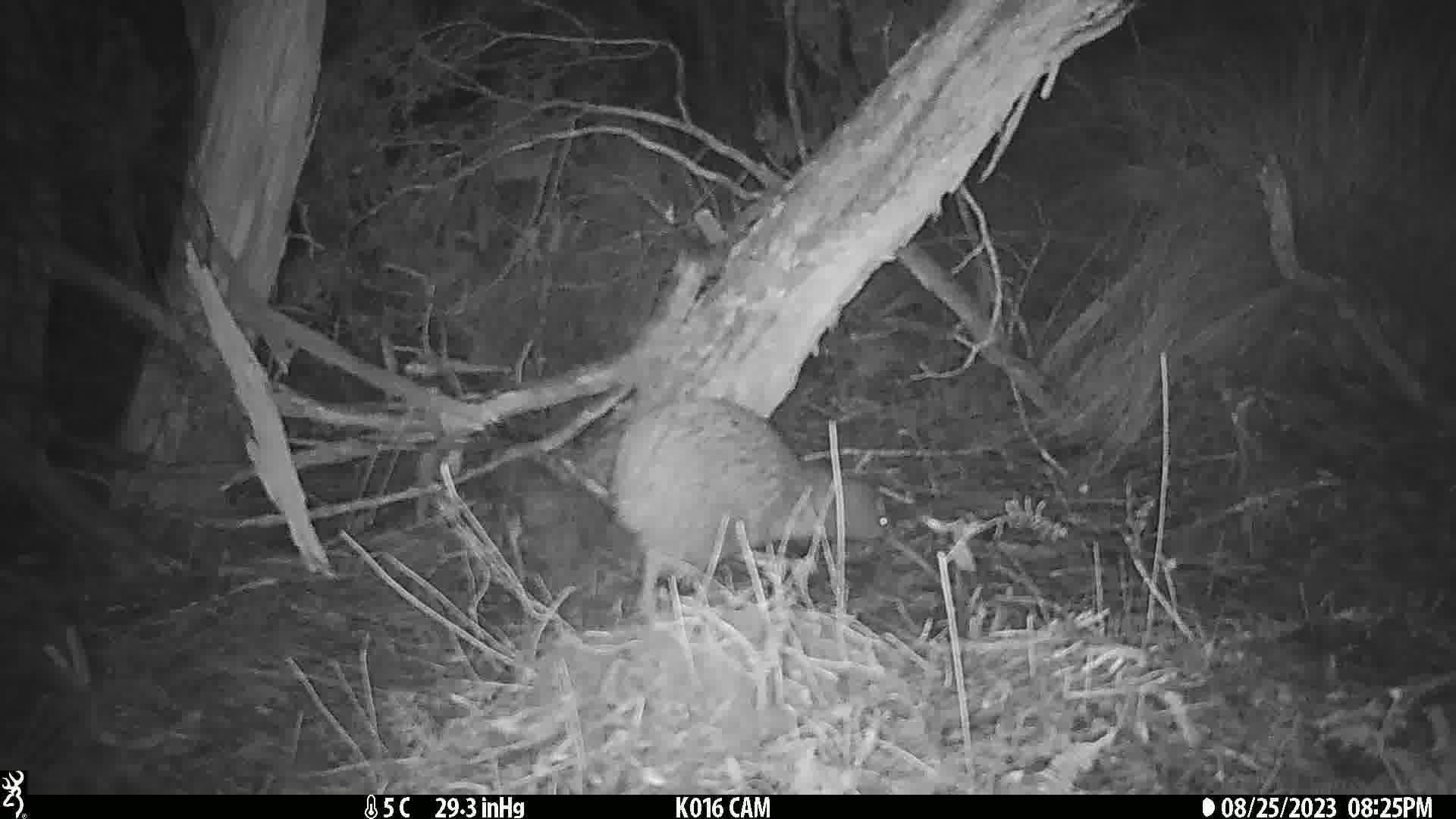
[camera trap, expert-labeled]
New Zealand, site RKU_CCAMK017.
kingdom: Animalia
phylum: Chordata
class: Aves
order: Apterygiformes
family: Apterygidae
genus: Apteryx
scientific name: Apteryx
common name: kiwi